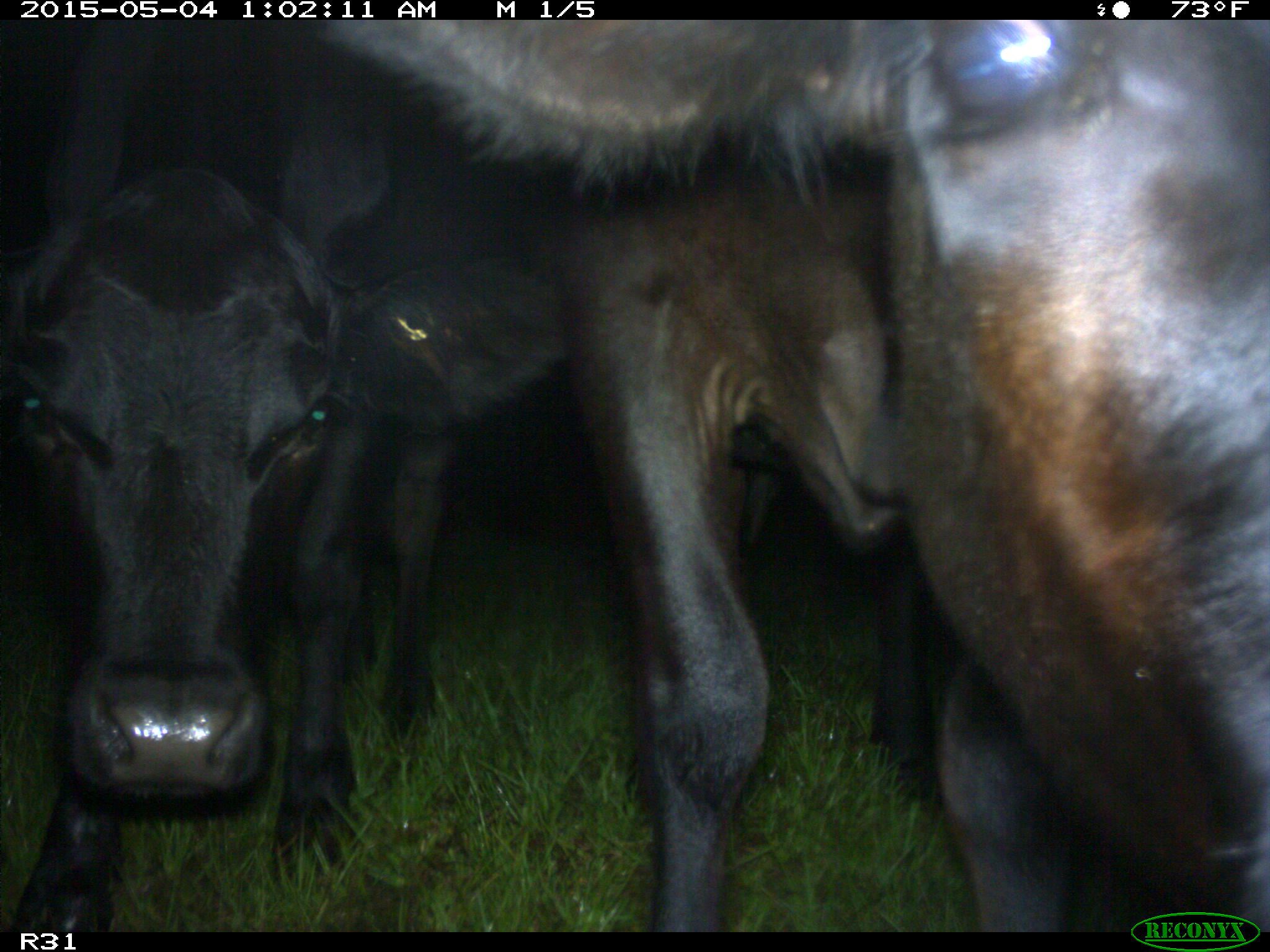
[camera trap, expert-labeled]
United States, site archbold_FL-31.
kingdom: Animalia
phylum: Chordata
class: Mammalia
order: Artiodactyla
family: Bovidae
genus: Bos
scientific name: Bos taurus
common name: domestic cow